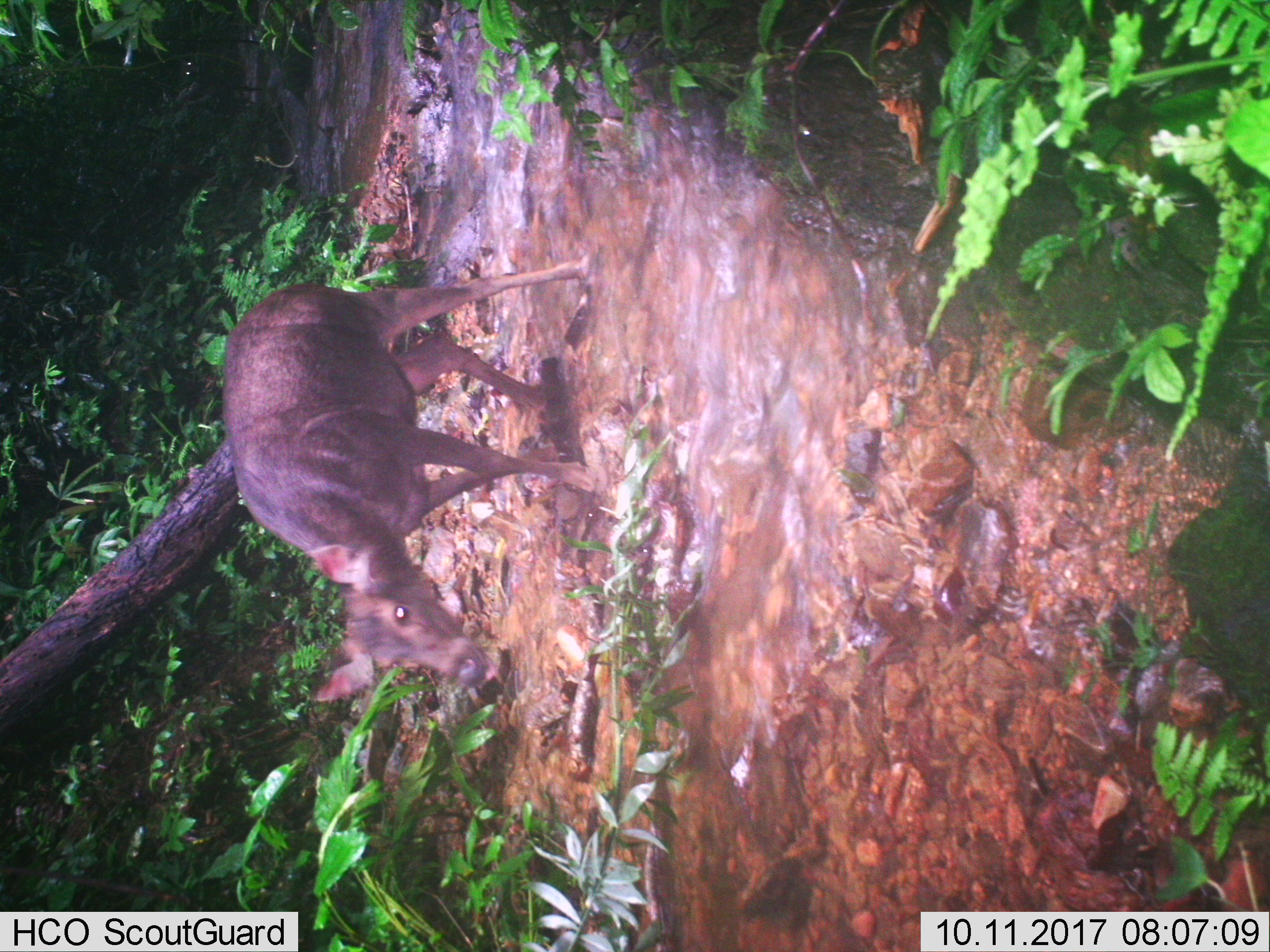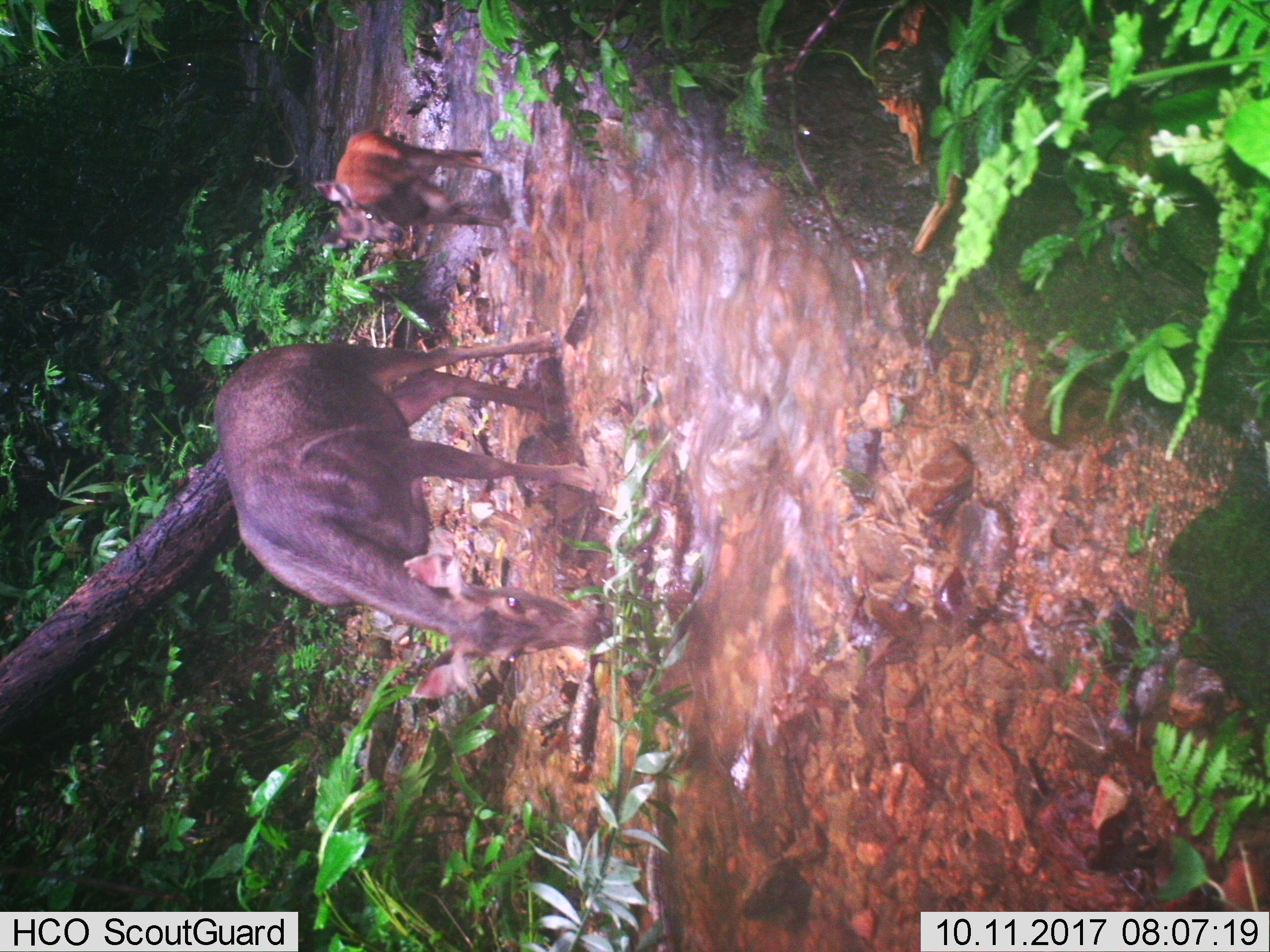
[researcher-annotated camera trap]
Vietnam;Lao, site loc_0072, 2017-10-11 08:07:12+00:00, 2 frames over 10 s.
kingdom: Animalia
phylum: Chordata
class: Mammalia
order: Artiodactyla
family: Cervidae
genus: Rusa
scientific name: Rusa unicolor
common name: sambar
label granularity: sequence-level